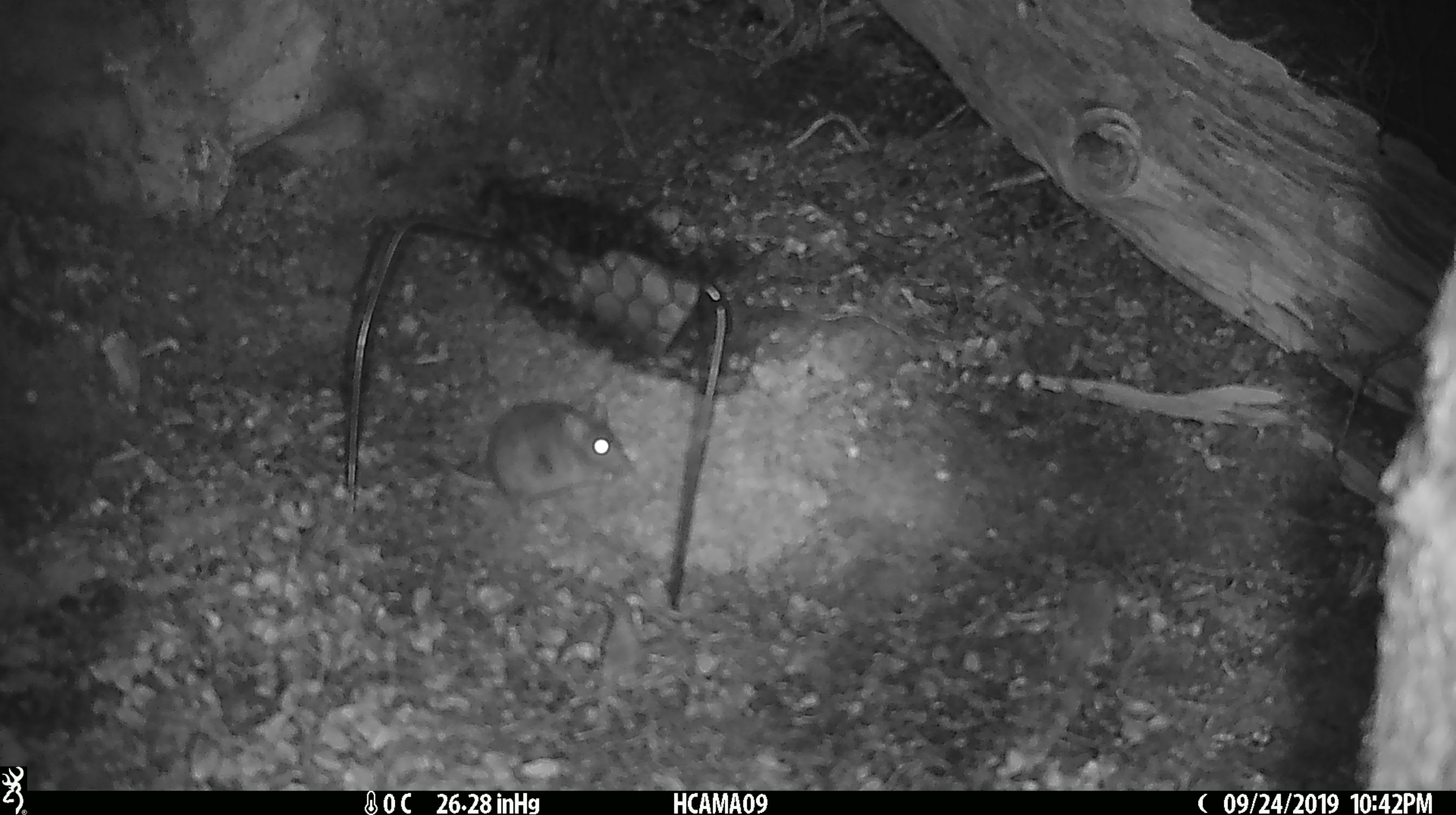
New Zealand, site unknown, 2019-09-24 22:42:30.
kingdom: Animalia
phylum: Chordata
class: Mammalia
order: Rodentia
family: Muridae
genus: Mus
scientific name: Mus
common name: mouse